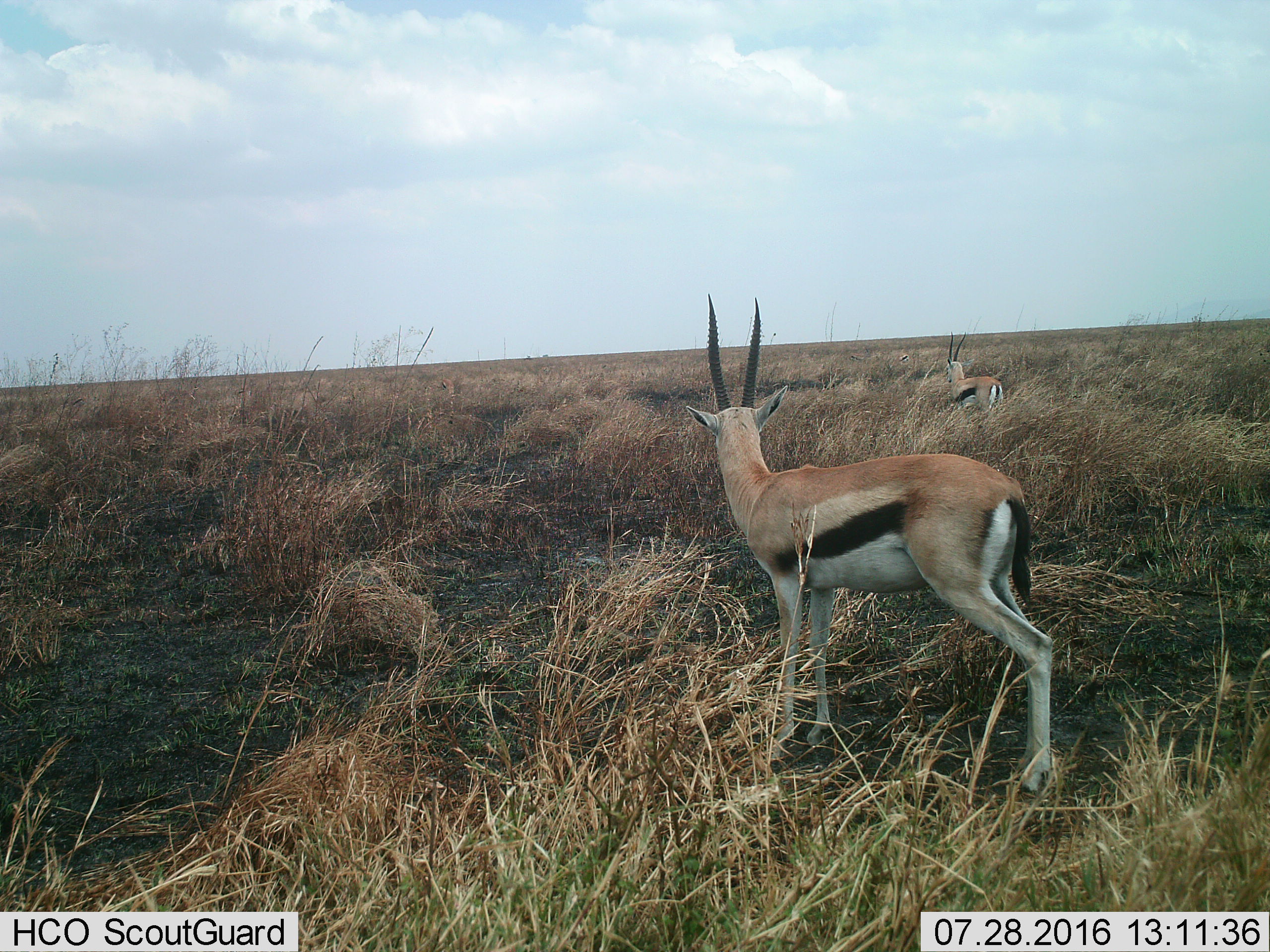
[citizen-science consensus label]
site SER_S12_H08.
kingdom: Animalia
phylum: Chordata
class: Mammalia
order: Artiodactyla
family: Bovidae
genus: Eudorcas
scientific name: Eudorcas thomsonii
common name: thomson's gazelle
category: gazellethomsons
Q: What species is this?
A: Gazellethomsons (thomson's gazelle) (Eudorcas thomsonii).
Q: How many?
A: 2.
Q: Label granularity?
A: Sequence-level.